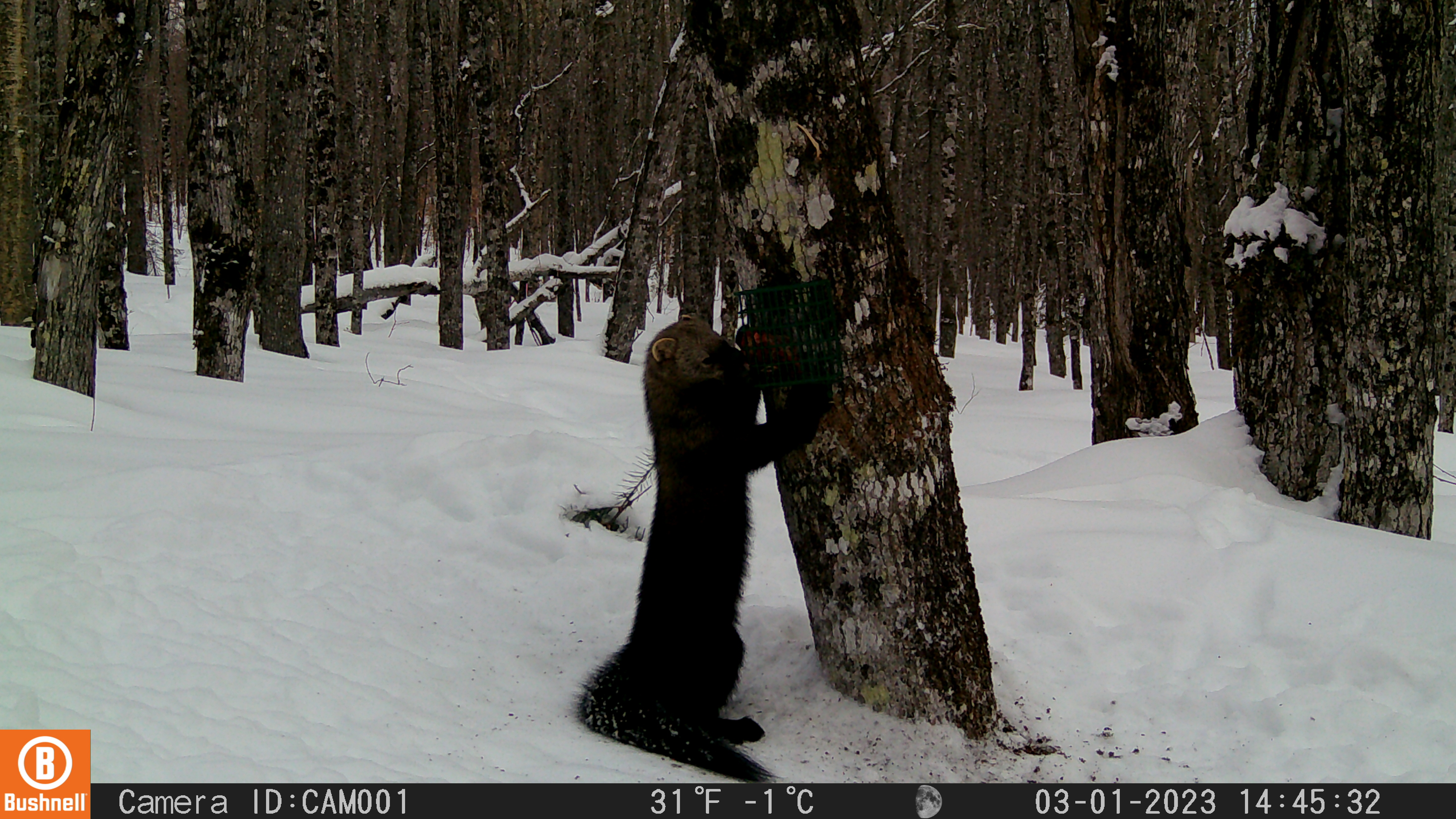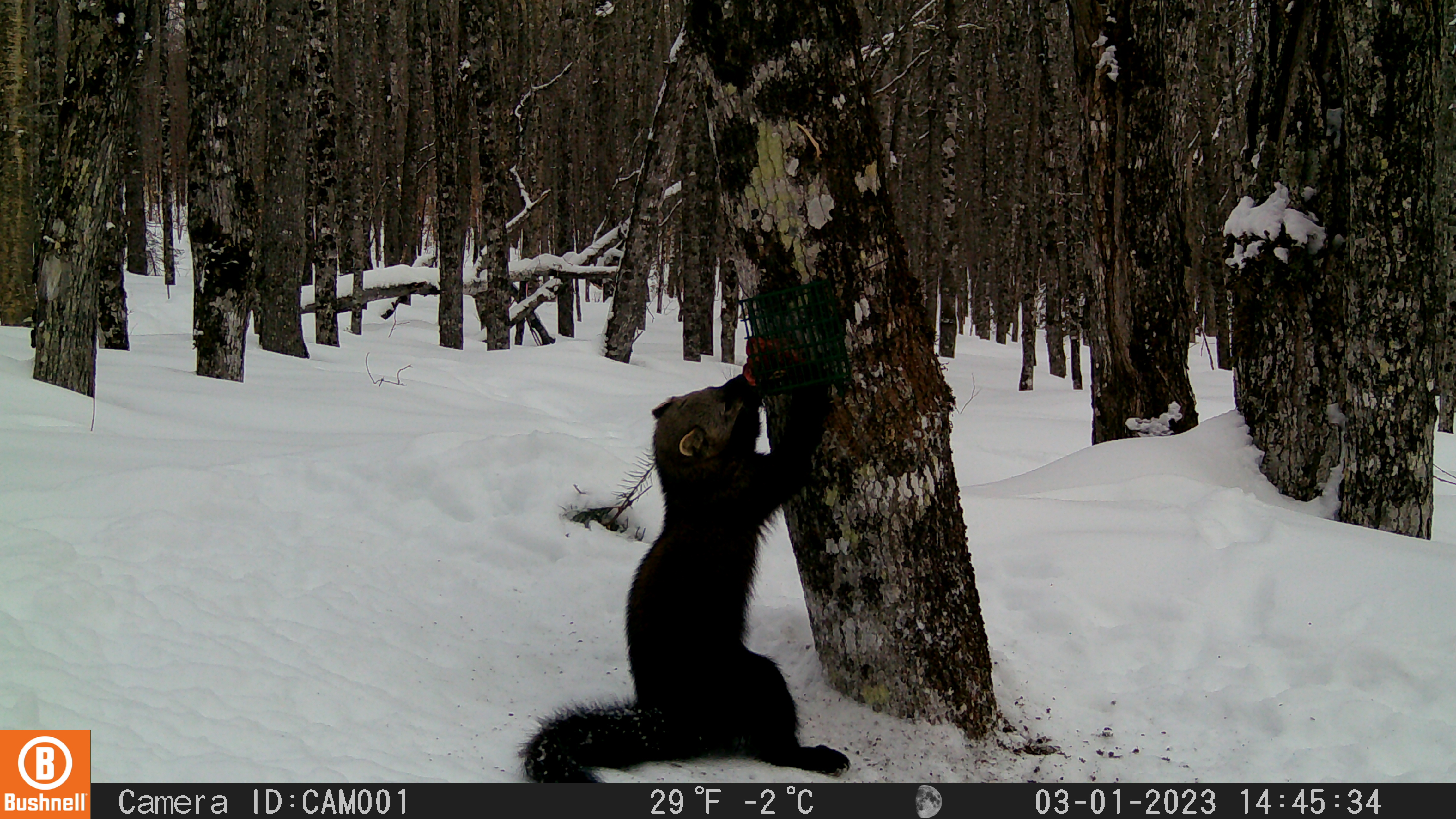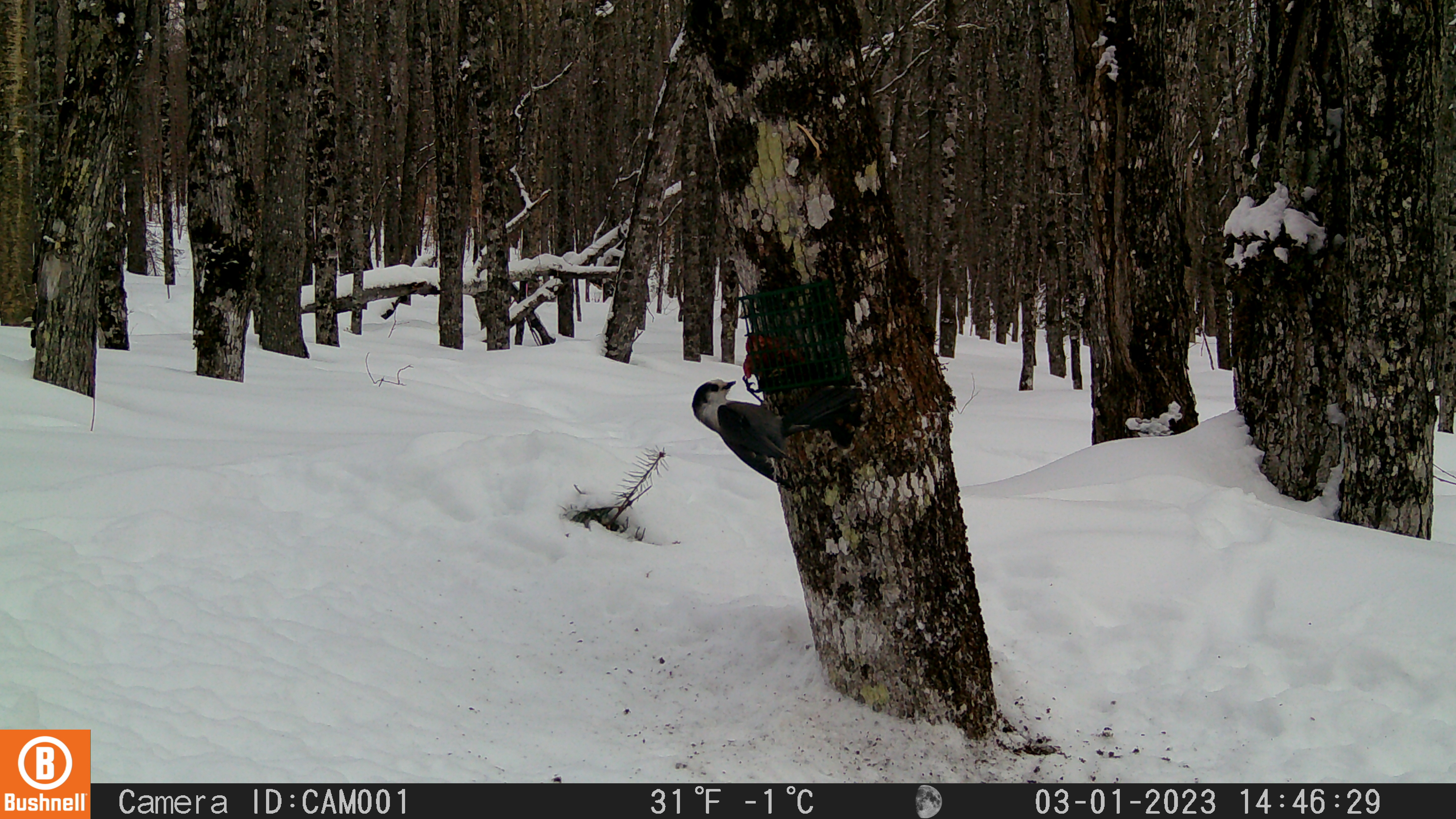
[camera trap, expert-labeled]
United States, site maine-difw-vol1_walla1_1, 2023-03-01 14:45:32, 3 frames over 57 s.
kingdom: Animalia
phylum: Chordata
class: Mammalia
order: Carnivora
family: Mustelidae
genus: Pekania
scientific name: Pekania pennanti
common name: fisher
Fisher (Pekania pennanti).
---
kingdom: Animalia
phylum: Chordata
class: Aves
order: Passeriformes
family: Corvidae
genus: Perisoreus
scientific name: Perisoreus canadensis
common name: canada jay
Canada jay (Perisoreus canadensis).